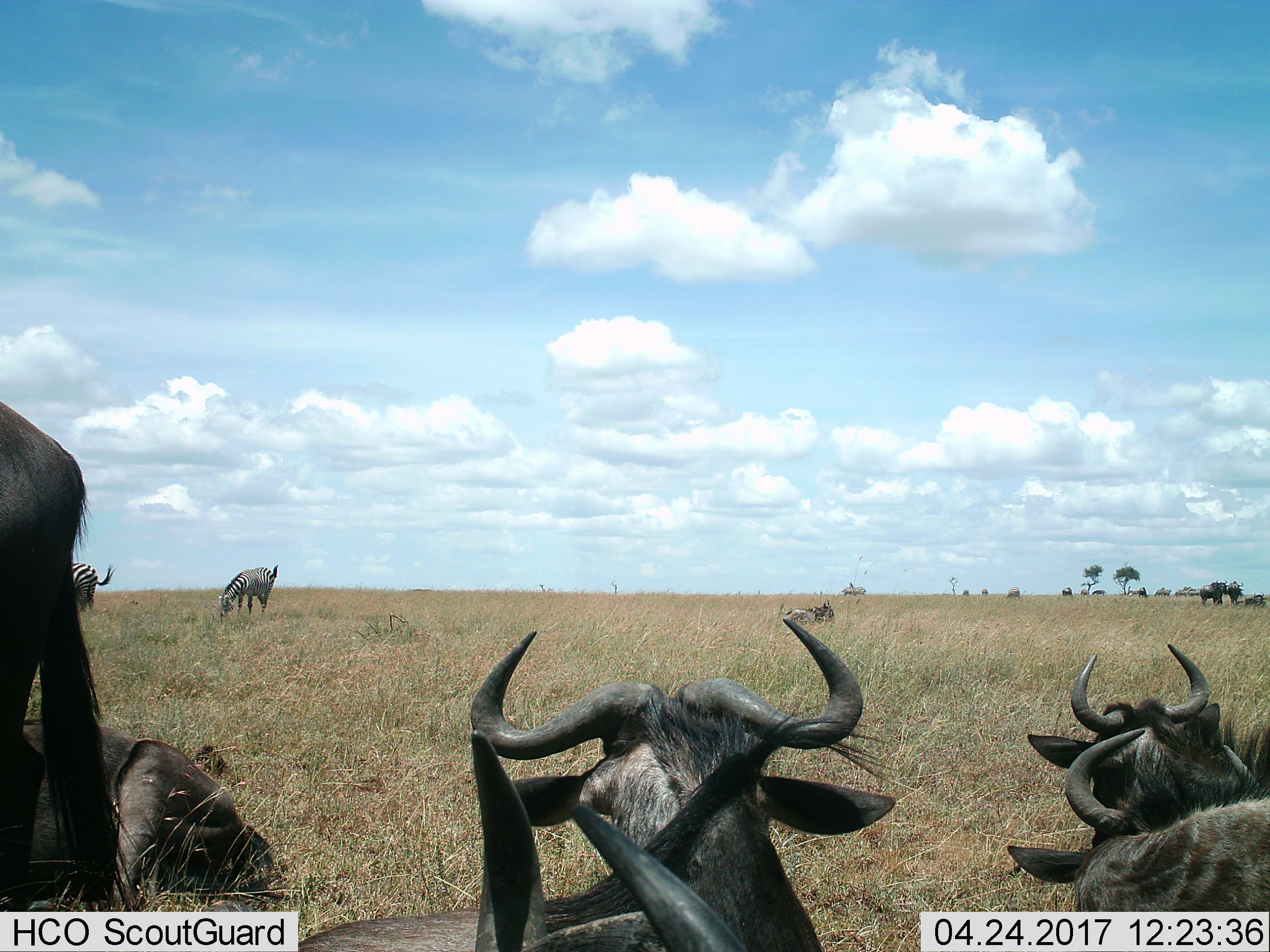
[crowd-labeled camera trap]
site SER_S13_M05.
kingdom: Animalia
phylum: Chordata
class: Mammalia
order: Artiodactyla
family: Bovidae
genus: Connochaetes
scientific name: Connochaetes taurinus taurinus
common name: blue wildebeest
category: wildebeestblue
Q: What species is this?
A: Wildebeestblue (blue wildebeest) (Connochaetes taurinus taurinus).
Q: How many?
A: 8.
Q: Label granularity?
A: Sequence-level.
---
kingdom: Animalia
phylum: Chordata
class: Mammalia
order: Perissodactyla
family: Equidae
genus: Equus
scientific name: Equus quagga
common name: plains zebra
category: zebraplains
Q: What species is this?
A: Zebraplains (plains zebra) (Equus quagga).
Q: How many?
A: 2.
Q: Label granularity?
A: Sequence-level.